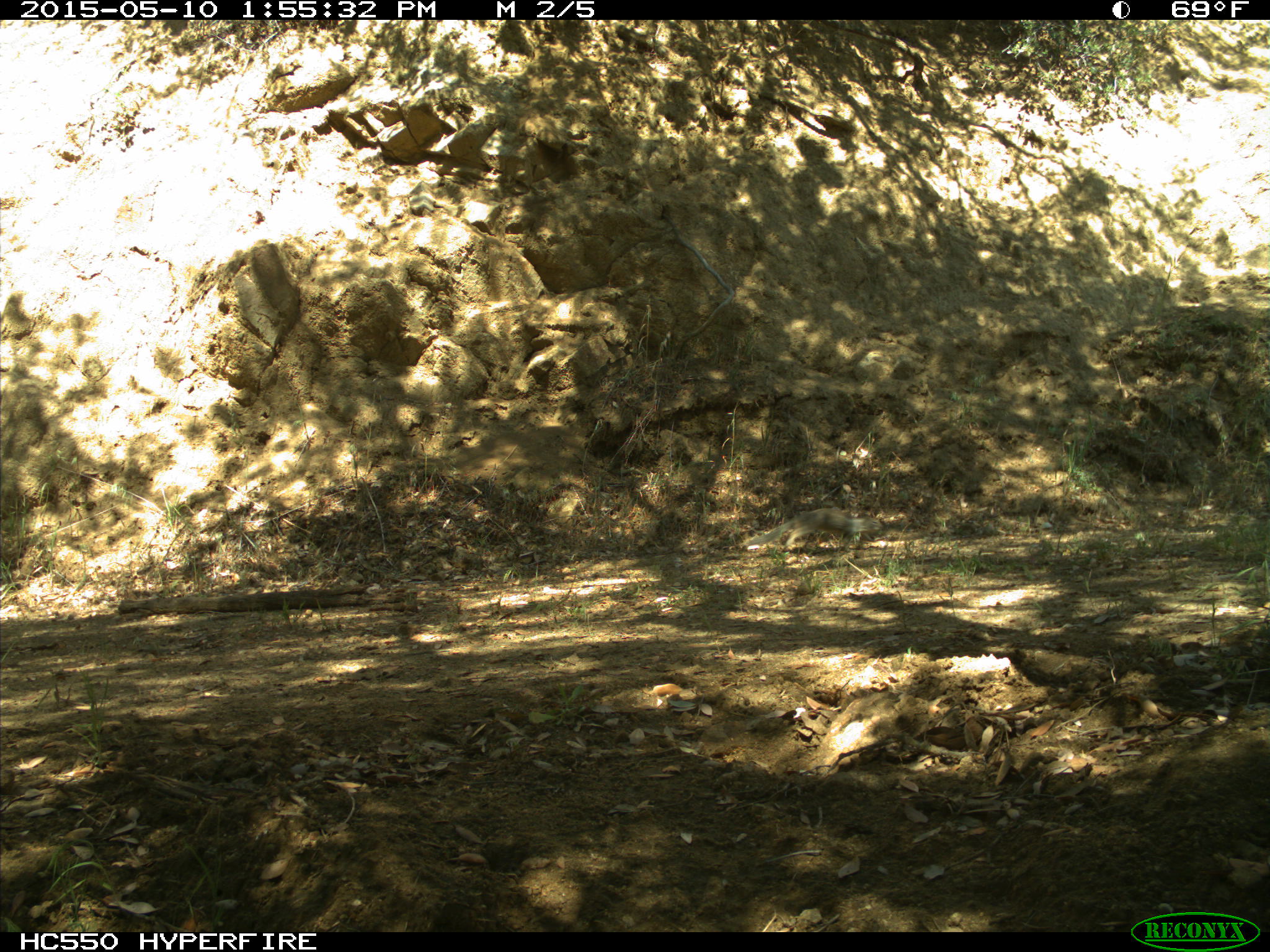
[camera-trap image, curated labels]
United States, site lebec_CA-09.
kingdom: Animalia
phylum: Chordata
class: Mammalia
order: Rodentia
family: Sciuridae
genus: Otospermophilus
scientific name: Otospermophilus beecheyi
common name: california ground squirrel